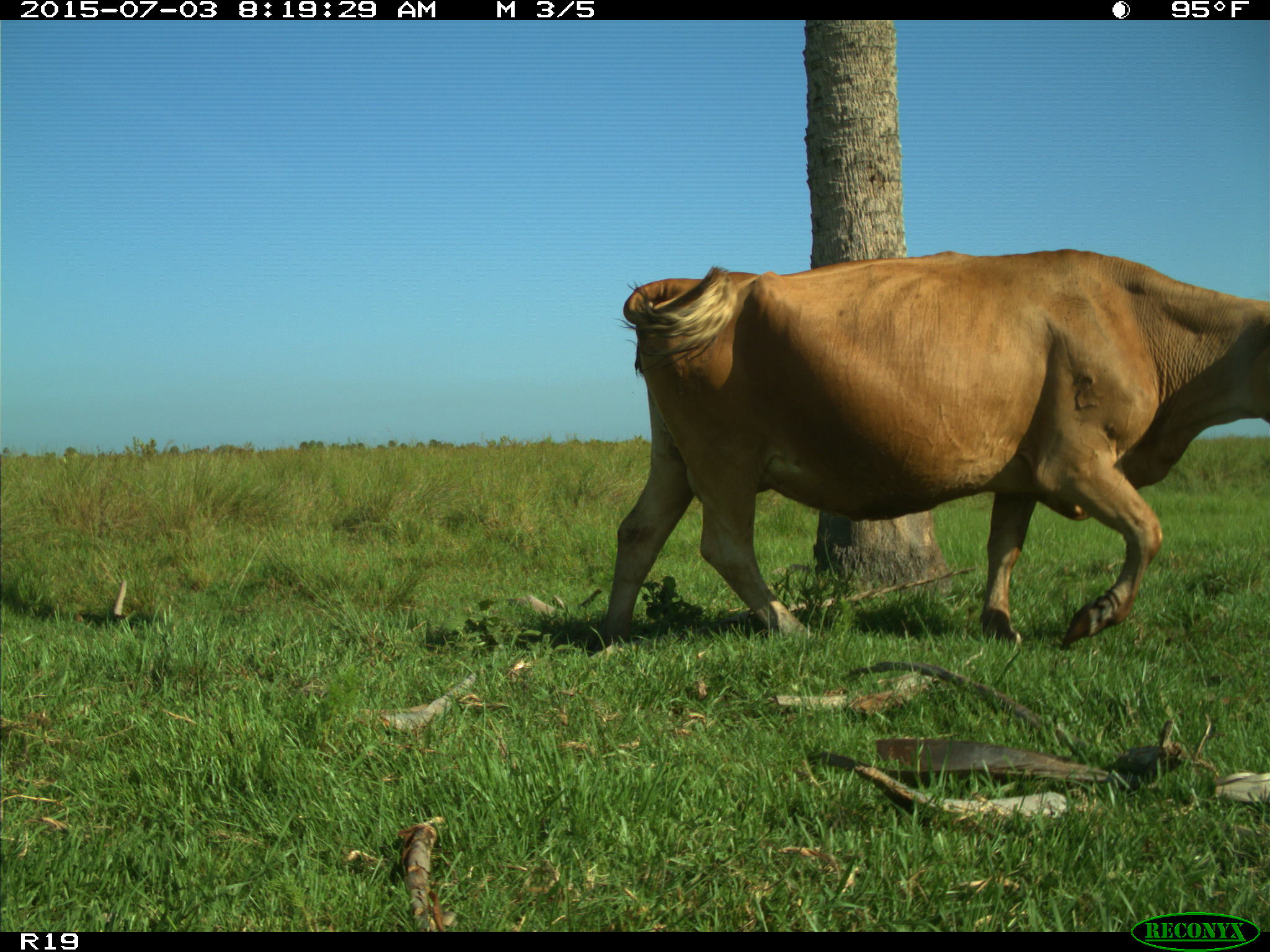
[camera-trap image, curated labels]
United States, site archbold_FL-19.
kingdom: Animalia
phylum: Chordata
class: Mammalia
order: Artiodactyla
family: Bovidae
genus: Bos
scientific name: Bos taurus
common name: domestic cow